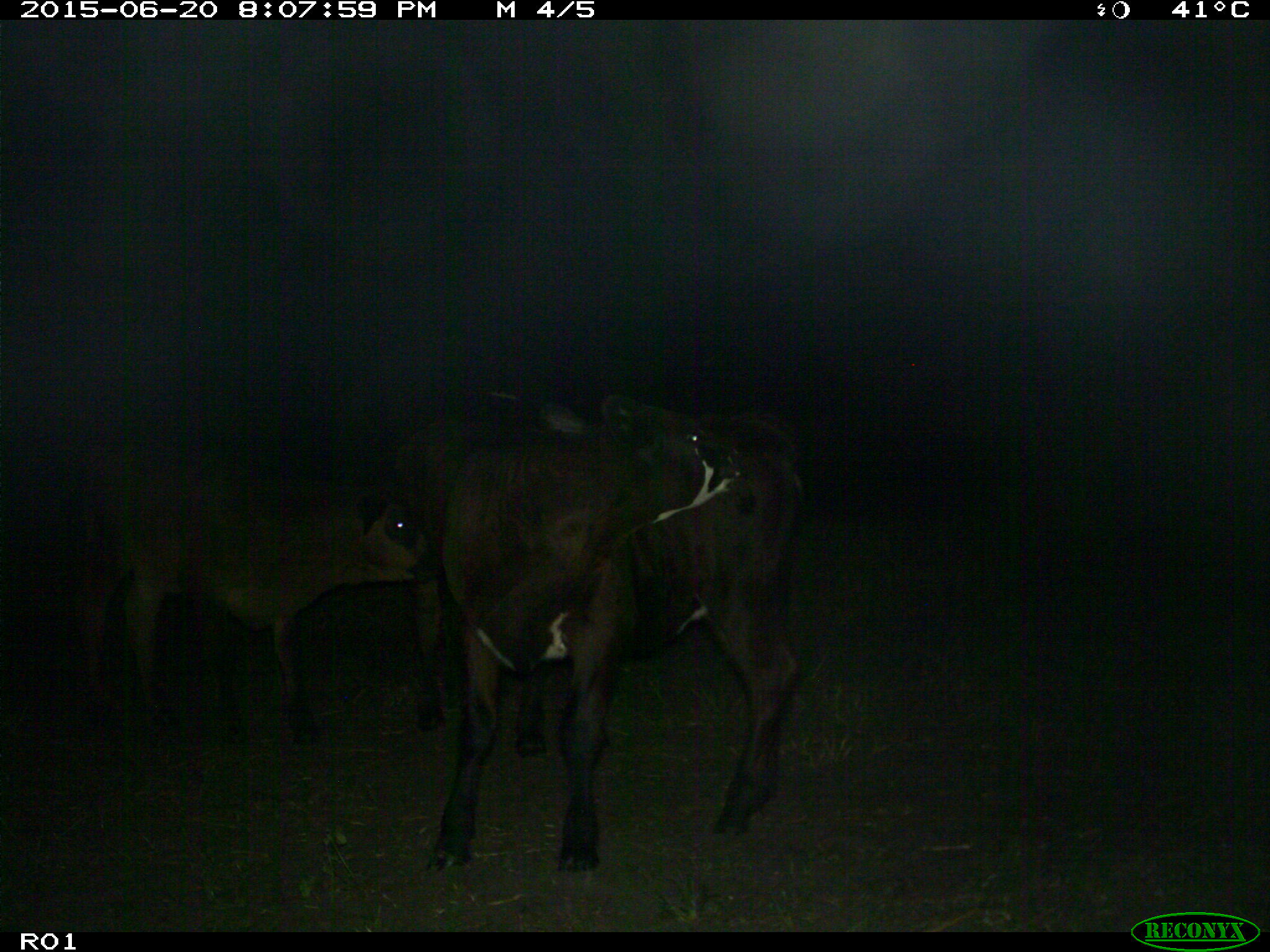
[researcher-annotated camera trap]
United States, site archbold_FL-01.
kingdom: Animalia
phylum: Chordata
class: Mammalia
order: Artiodactyla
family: Bovidae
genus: Bos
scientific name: Bos taurus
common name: domestic cow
Bos taurus (domestic cow).